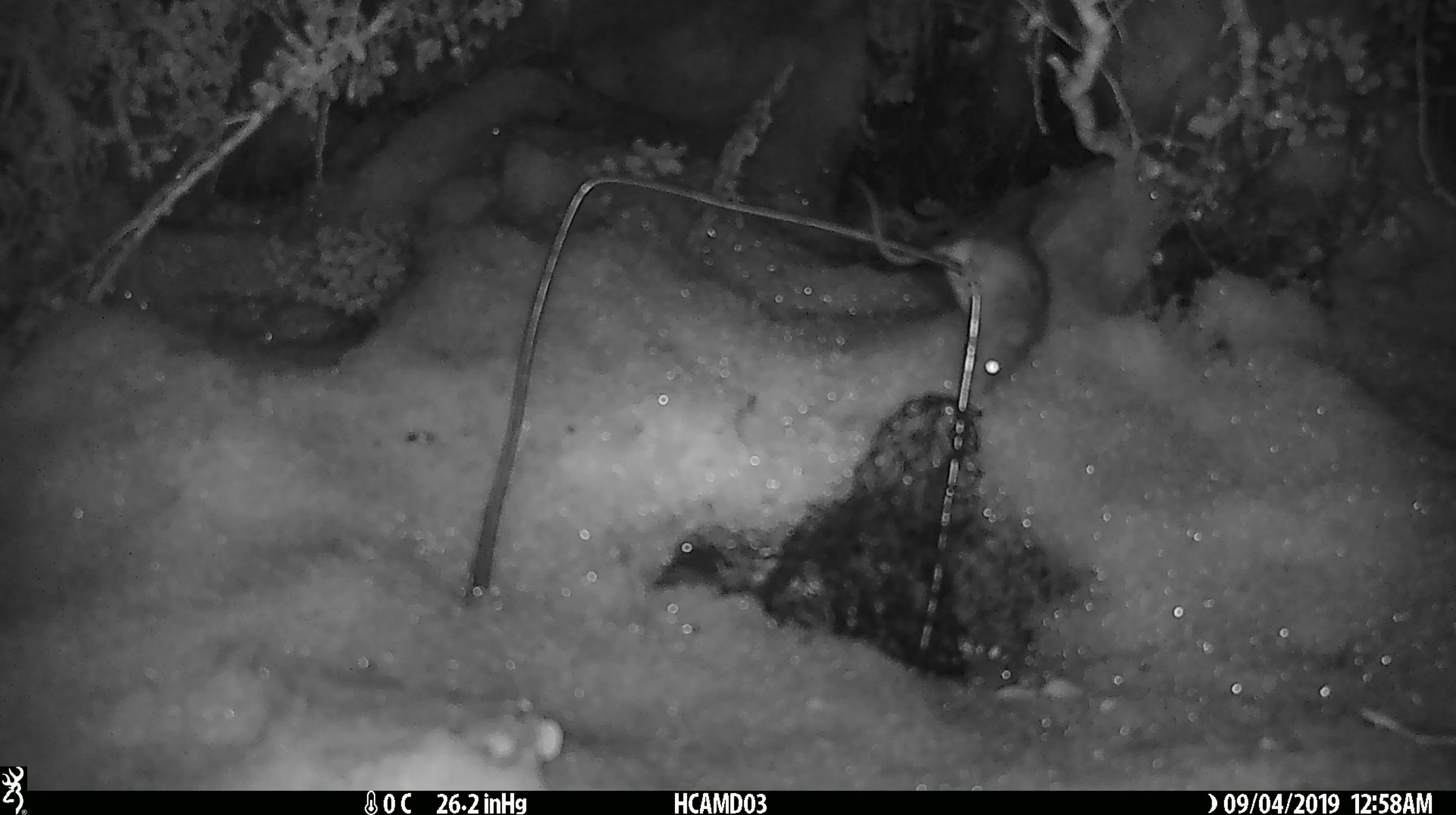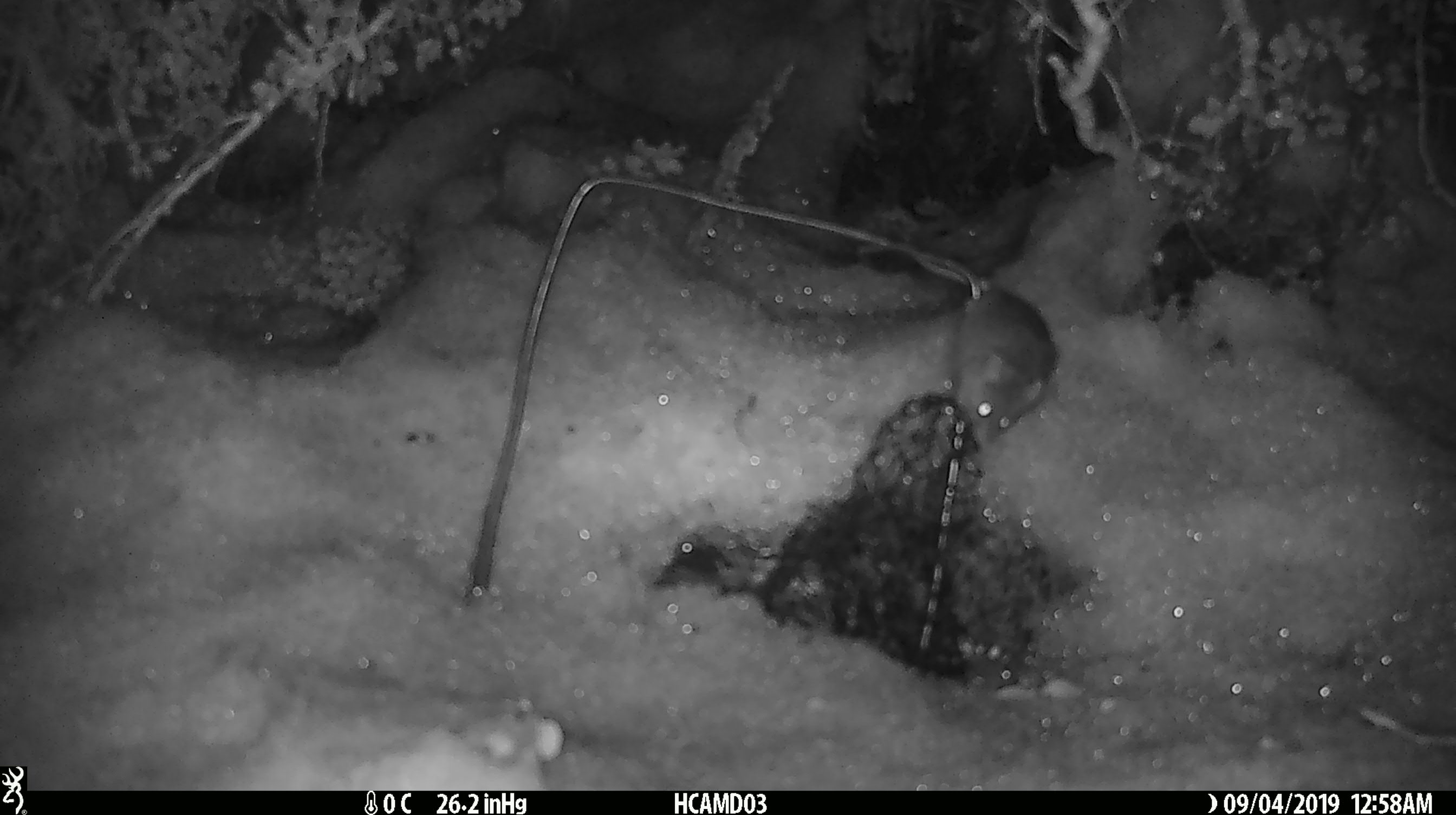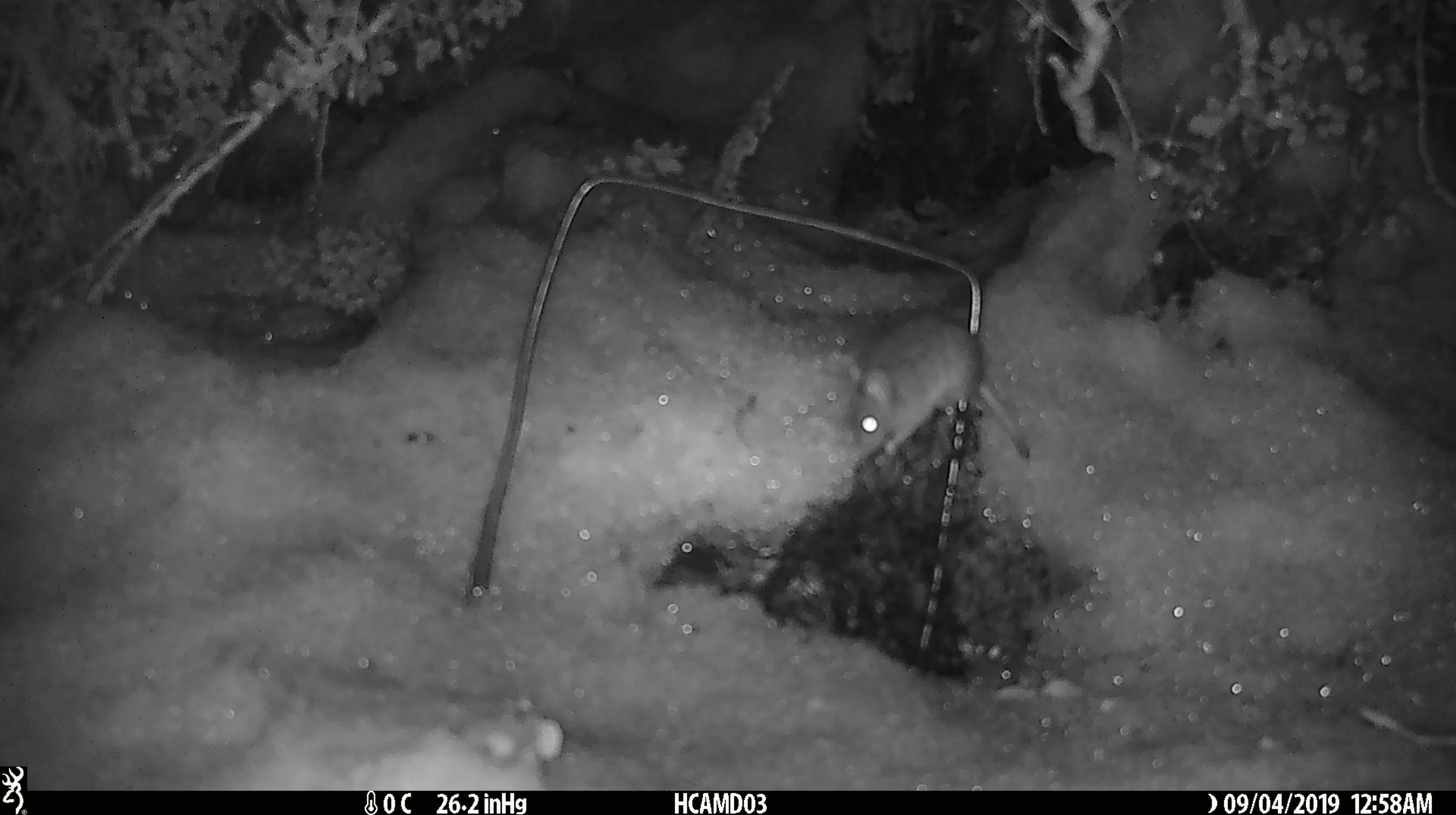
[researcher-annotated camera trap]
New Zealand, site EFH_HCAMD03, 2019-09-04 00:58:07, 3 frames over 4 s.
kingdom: Animalia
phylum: Chordata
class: Mammalia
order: Rodentia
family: Muridae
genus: Mus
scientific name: Mus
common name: mouse